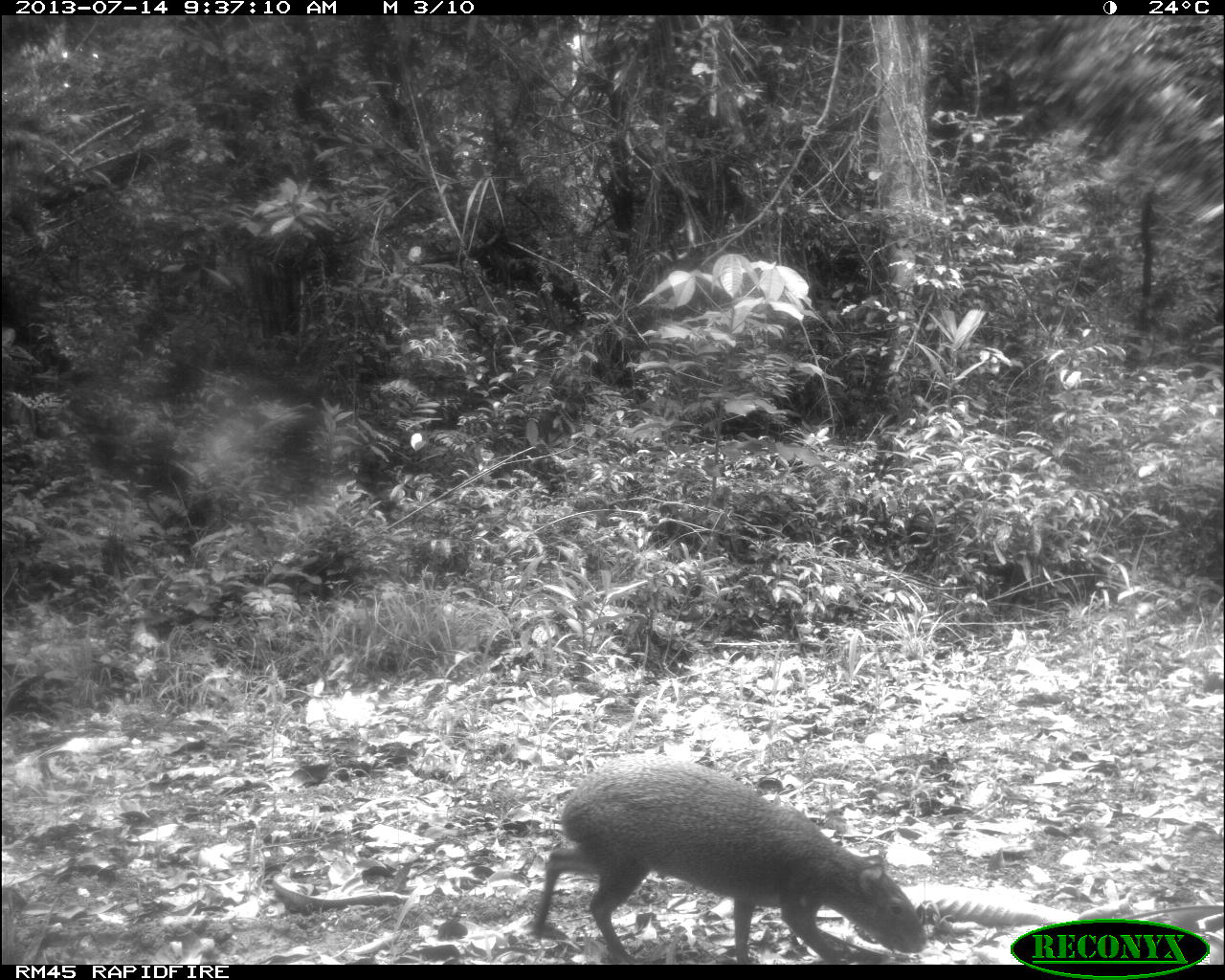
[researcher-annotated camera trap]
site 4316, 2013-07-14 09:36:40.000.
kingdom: Animalia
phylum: Chordata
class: Mammalia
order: Rodentia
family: Dasyproctidae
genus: Dasyprocta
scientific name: Dasyprocta punctata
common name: central american agouti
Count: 1.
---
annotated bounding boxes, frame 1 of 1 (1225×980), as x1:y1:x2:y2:
dasyprocta punctata: 531:753:928:961